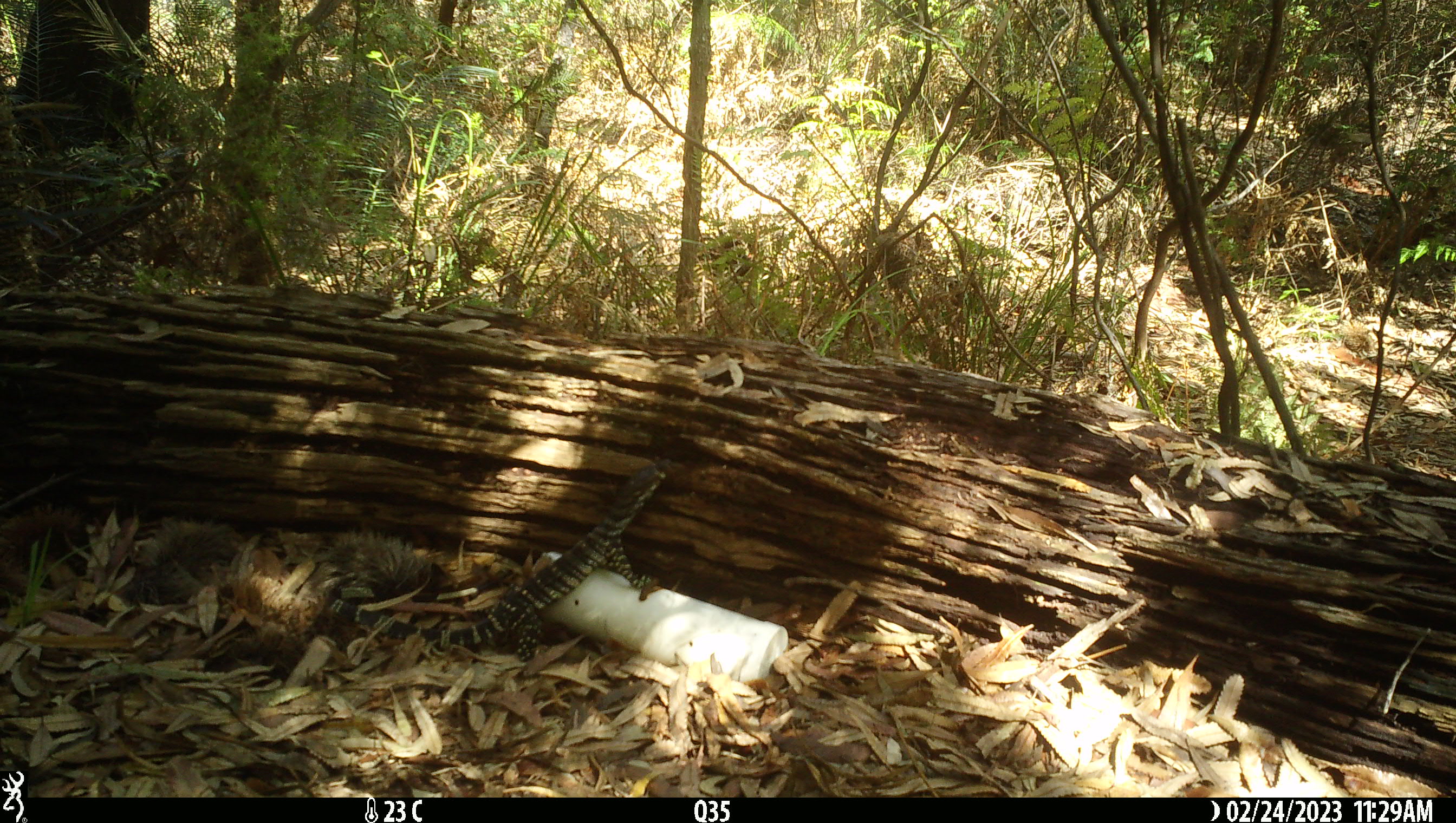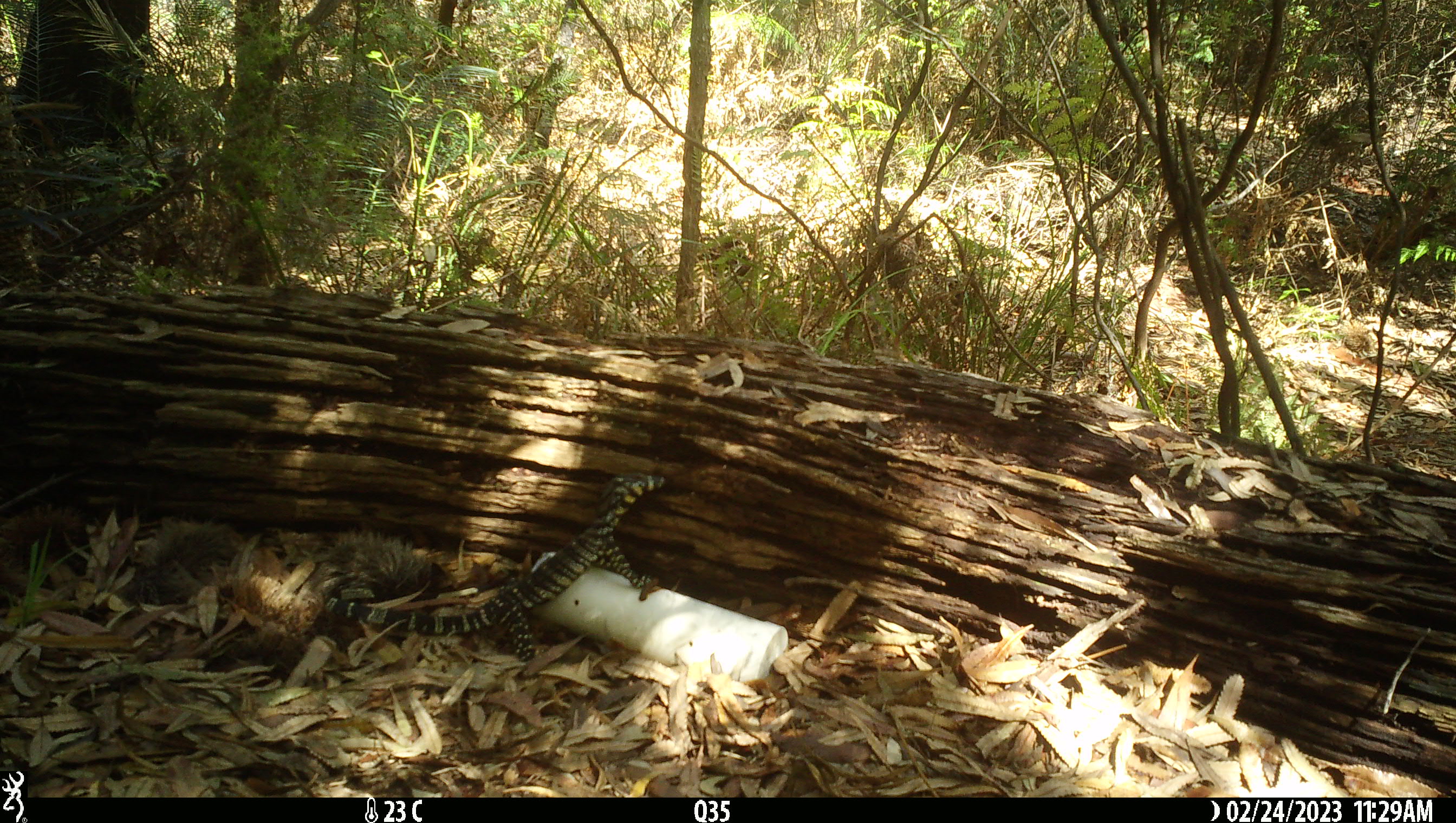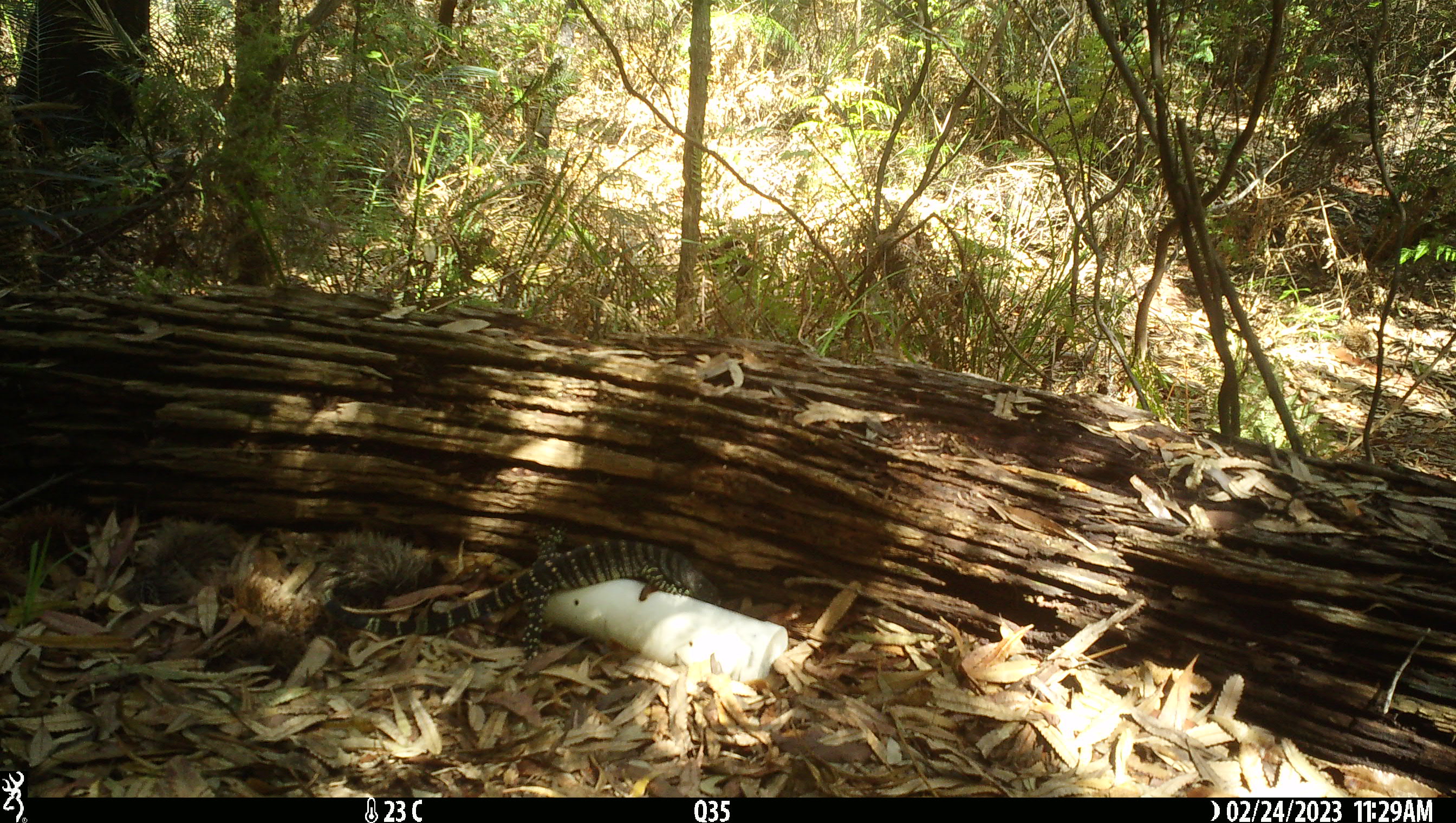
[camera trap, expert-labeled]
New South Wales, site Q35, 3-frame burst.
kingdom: Animalia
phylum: Chordata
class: Reptilia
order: Squamata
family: Varanidae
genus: Varanus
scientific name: Varanus varius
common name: lace monitor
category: goanna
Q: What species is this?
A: Goanna (lace monitor) (Varanus varius).